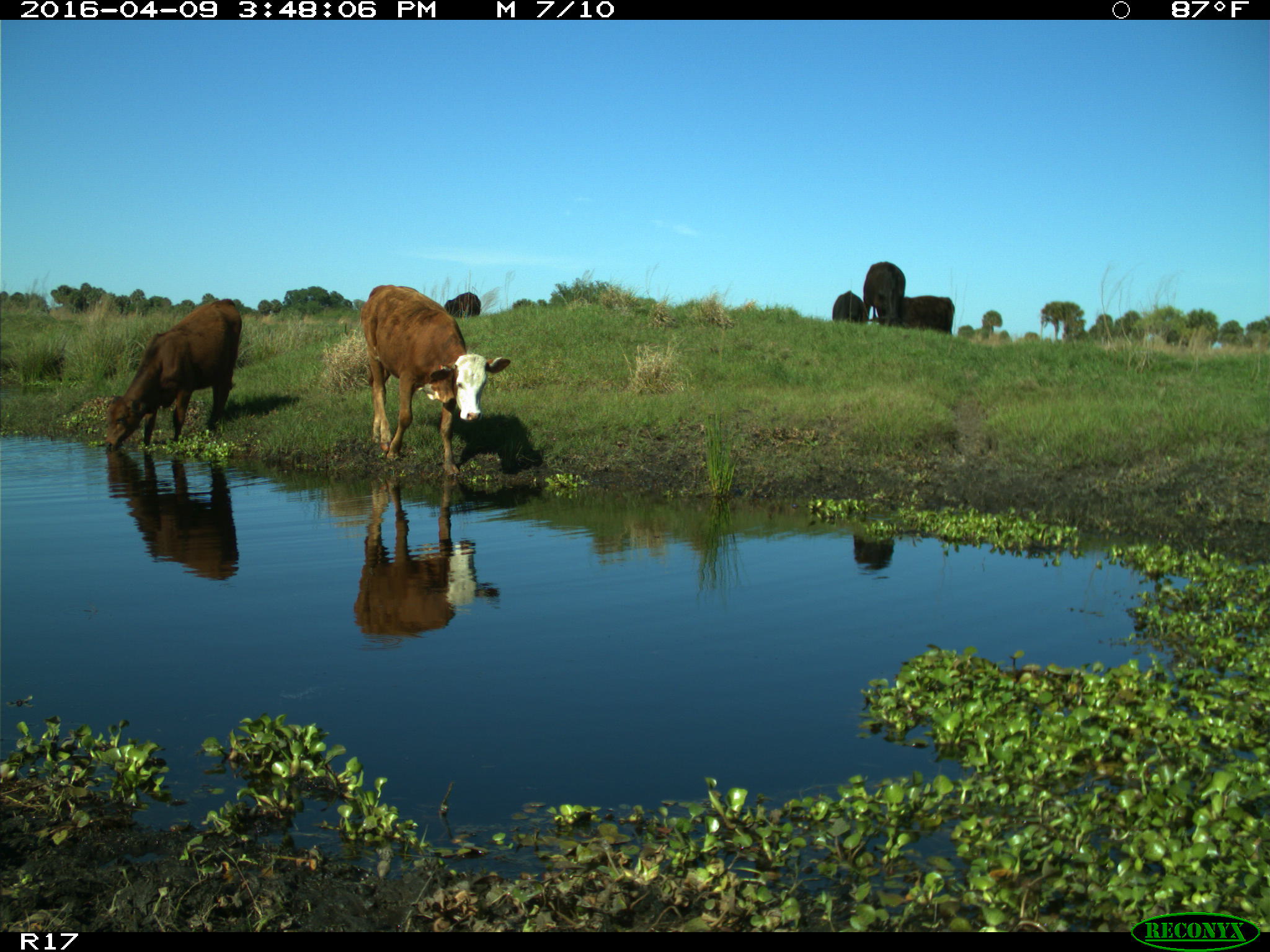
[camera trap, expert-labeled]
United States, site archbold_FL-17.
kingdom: Animalia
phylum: Chordata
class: Mammalia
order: Artiodactyla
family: Bovidae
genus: Bos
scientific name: Bos taurus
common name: domestic cow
Bos taurus (domestic cow).